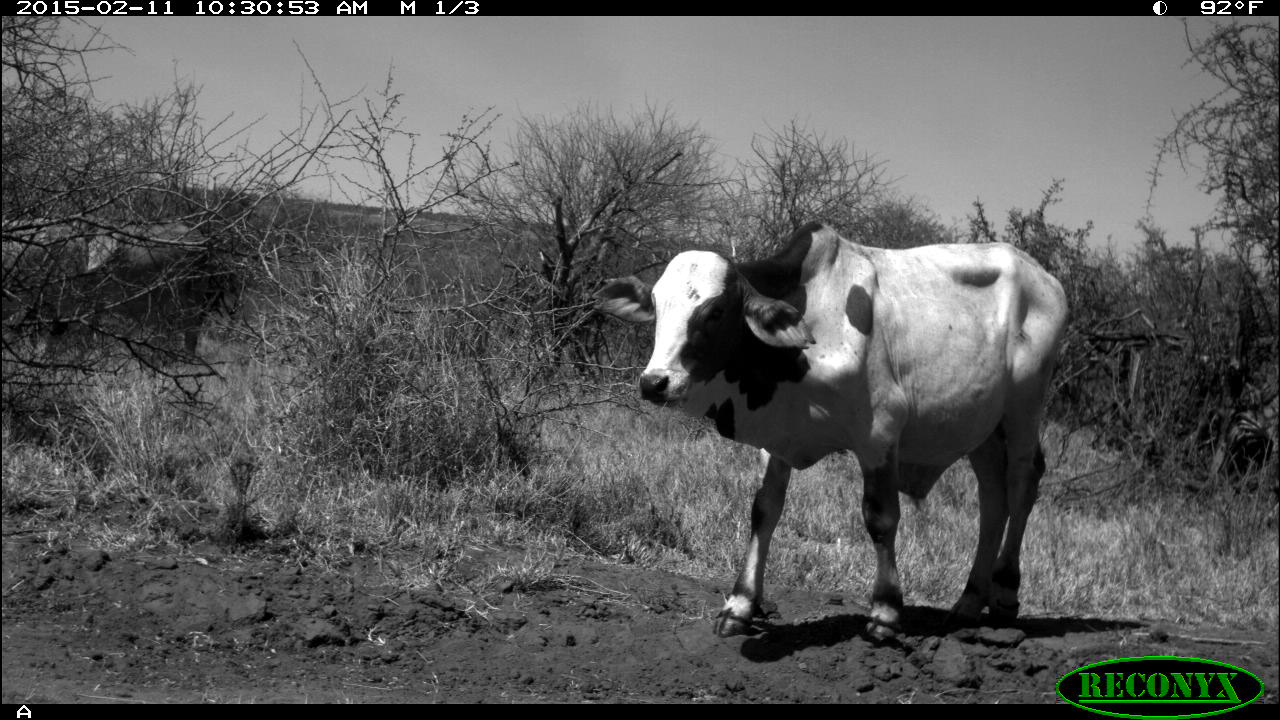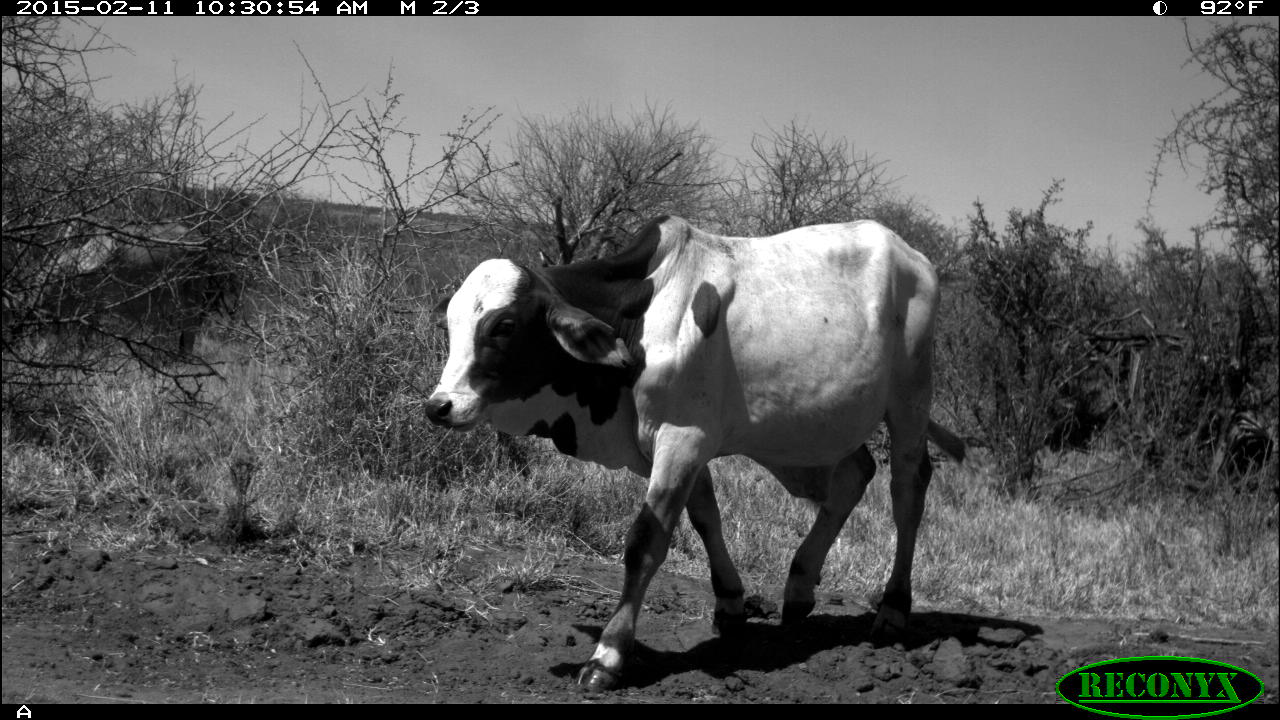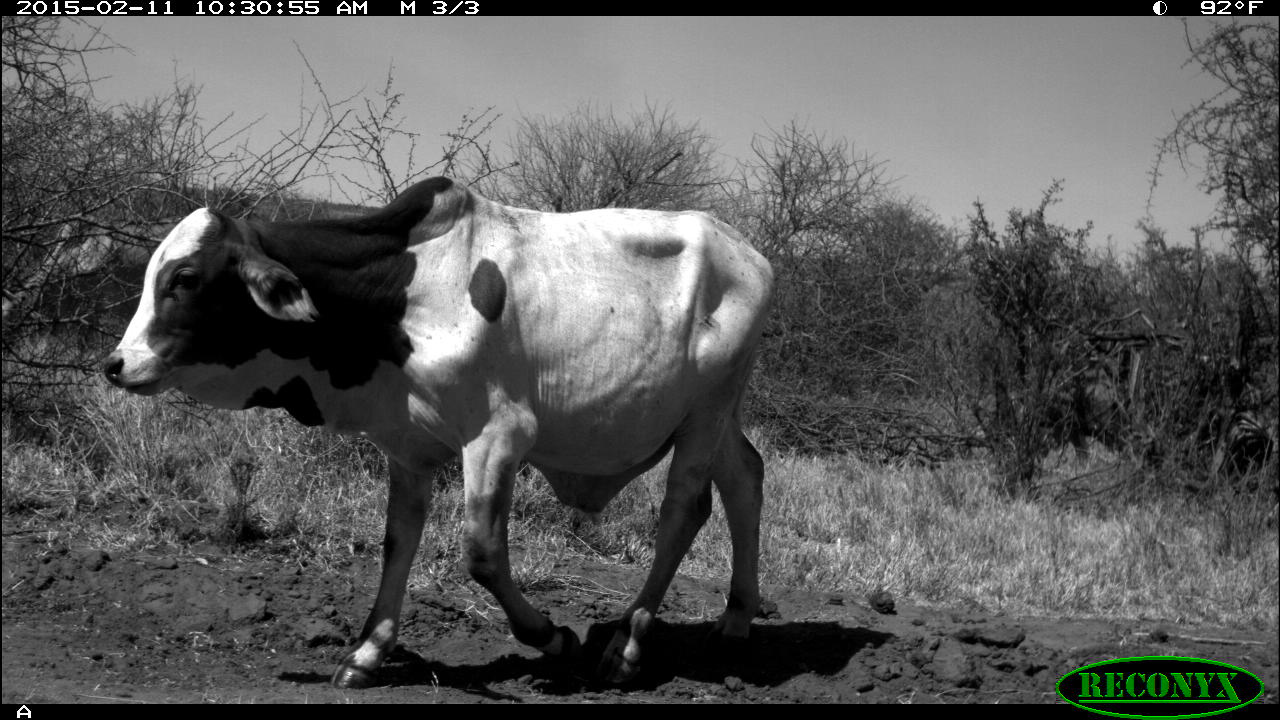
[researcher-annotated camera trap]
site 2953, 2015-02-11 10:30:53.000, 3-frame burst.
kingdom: Animalia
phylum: Chordata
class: Mammalia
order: Artiodactyla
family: Bovidae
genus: Bos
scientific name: Bos taurus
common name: domestic cattle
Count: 9.